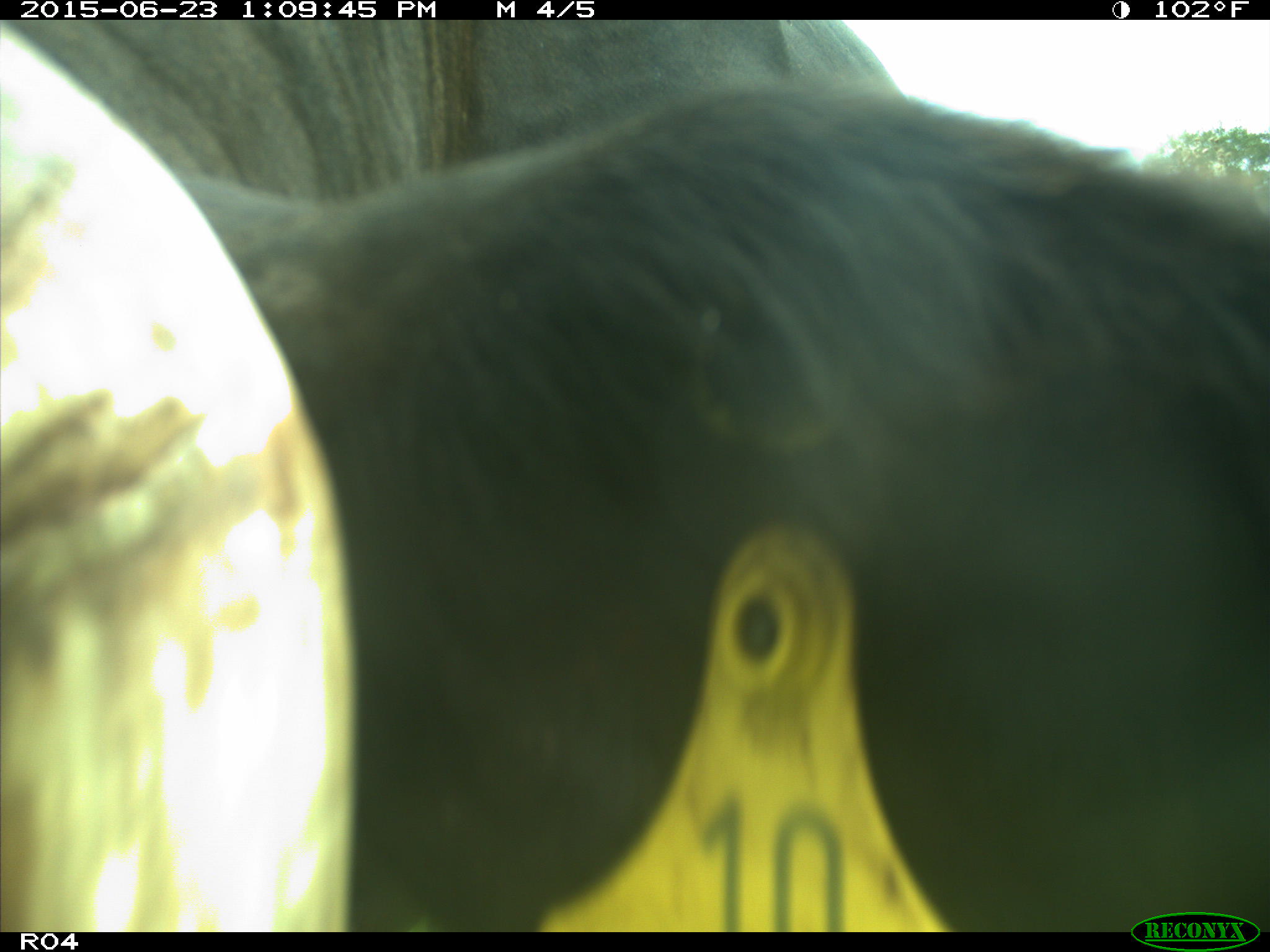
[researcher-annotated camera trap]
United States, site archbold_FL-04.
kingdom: Animalia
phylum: Chordata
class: Mammalia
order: Artiodactyla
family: Bovidae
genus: Bos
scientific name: Bos taurus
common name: domestic cow